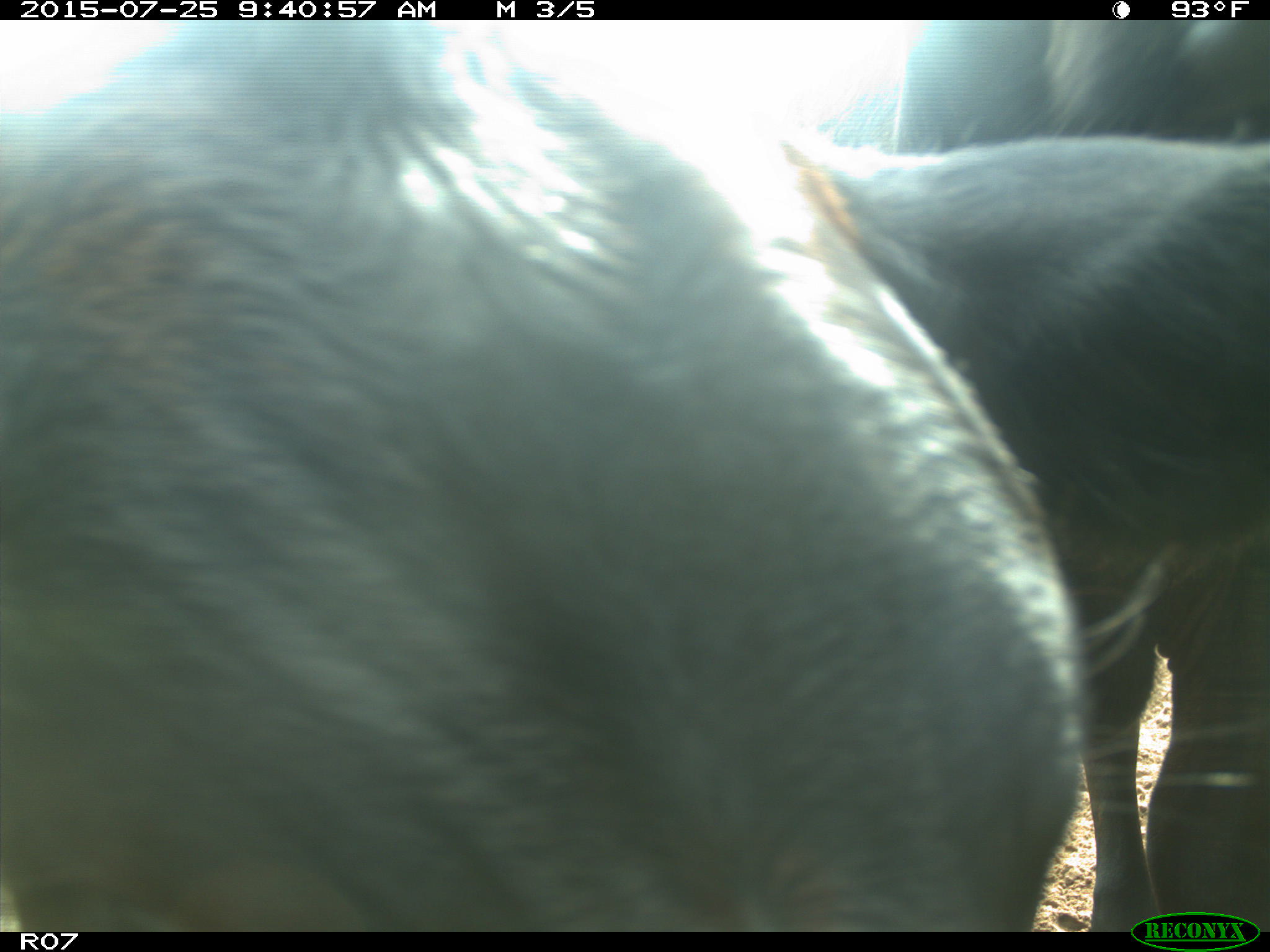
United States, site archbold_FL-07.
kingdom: Animalia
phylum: Chordata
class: Mammalia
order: Artiodactyla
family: Bovidae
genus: Bos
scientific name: Bos taurus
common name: domestic cow